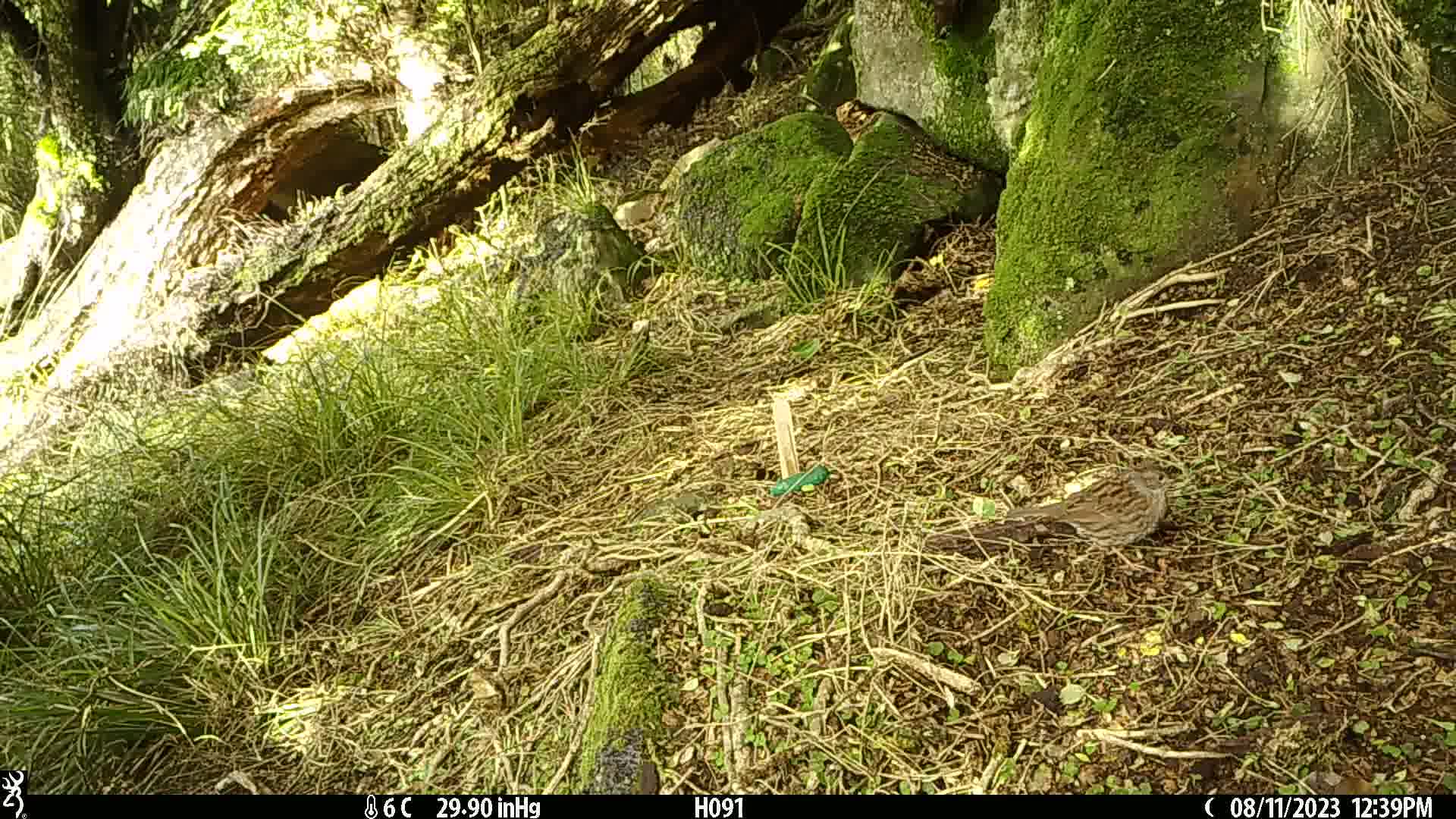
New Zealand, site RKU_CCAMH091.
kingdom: Animalia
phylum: Chordata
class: Aves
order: Passeriformes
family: Prunellidae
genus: Prunella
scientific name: Prunella modularis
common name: dunnock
Dunnock (Prunella modularis).